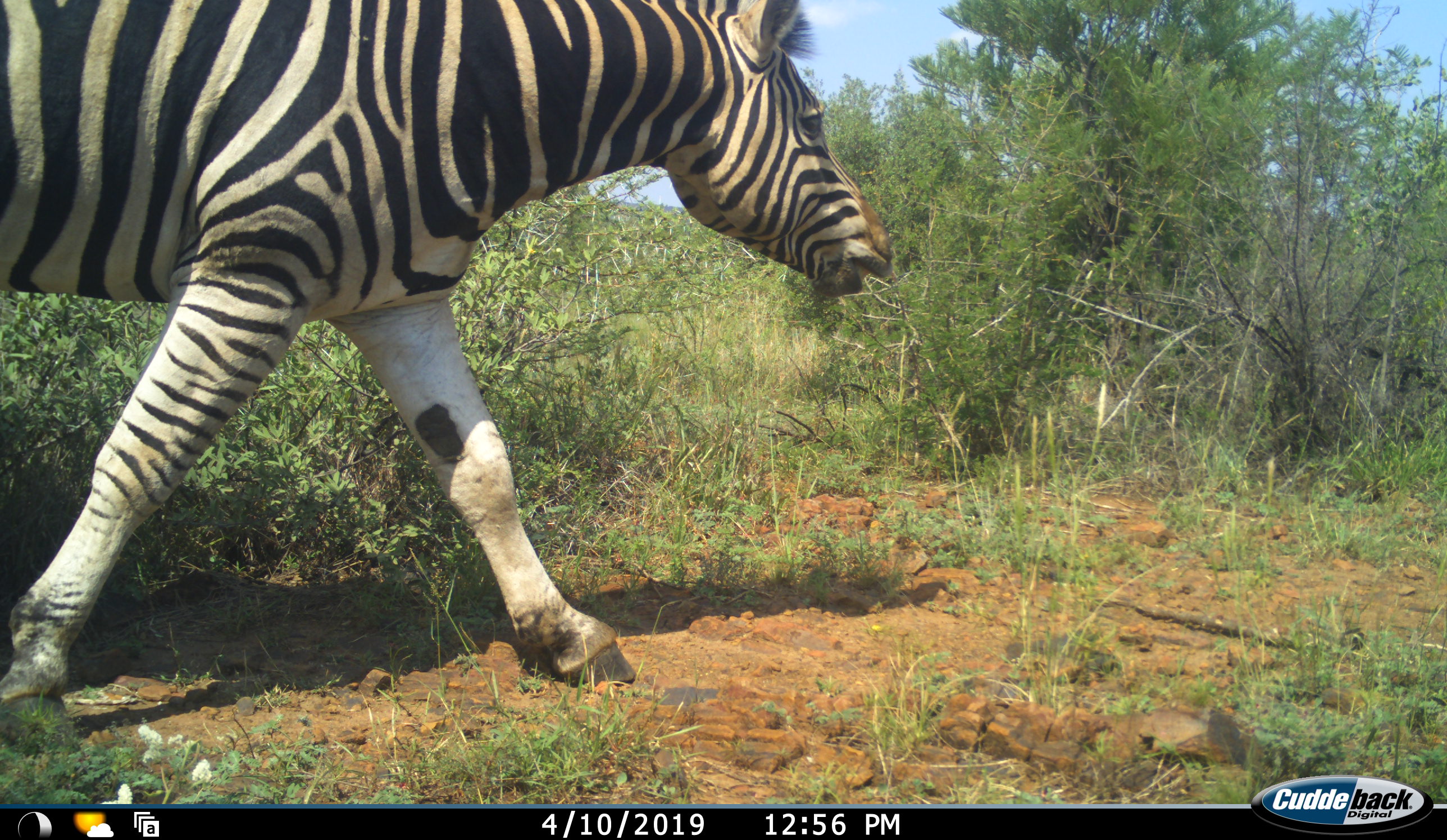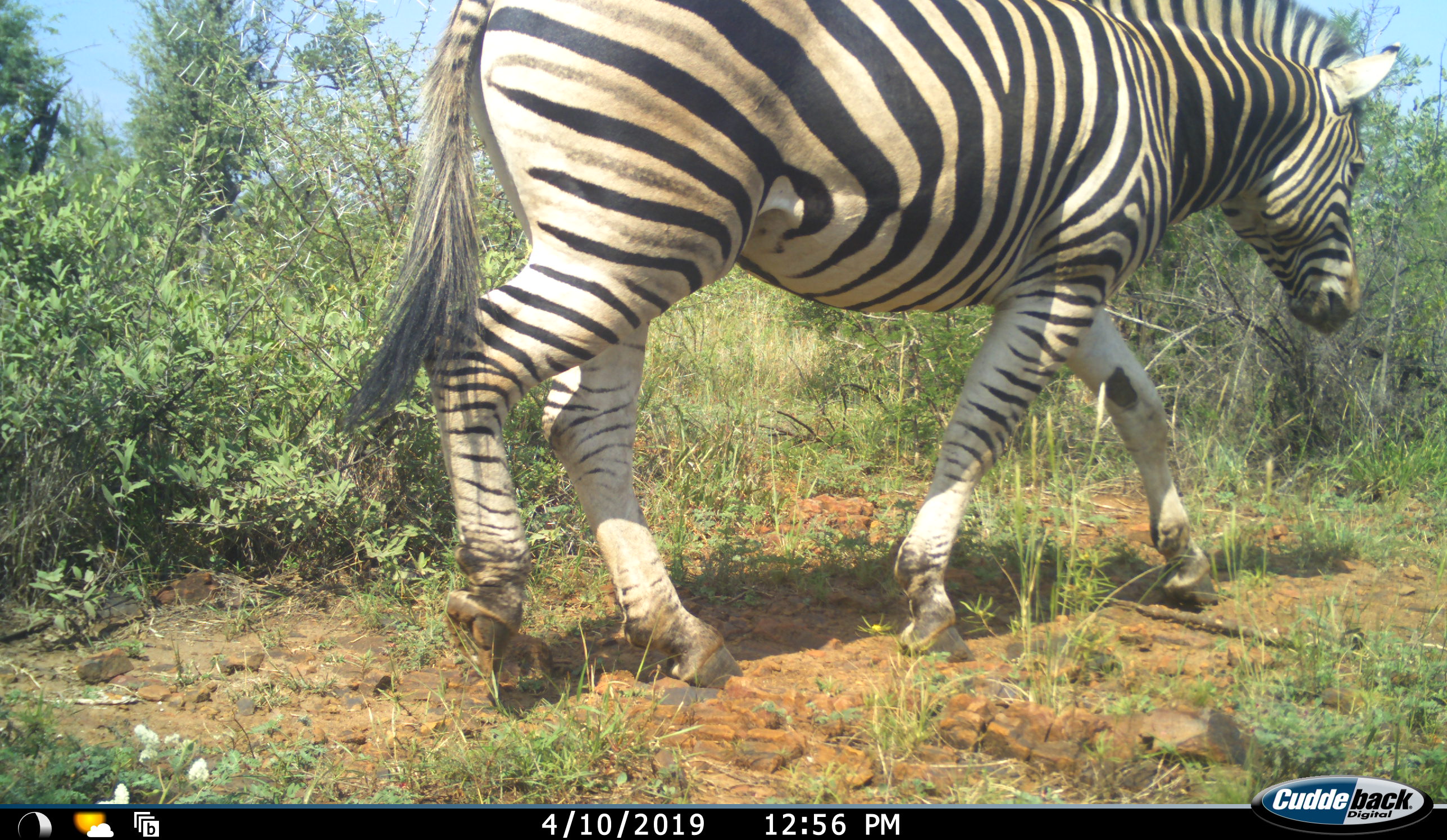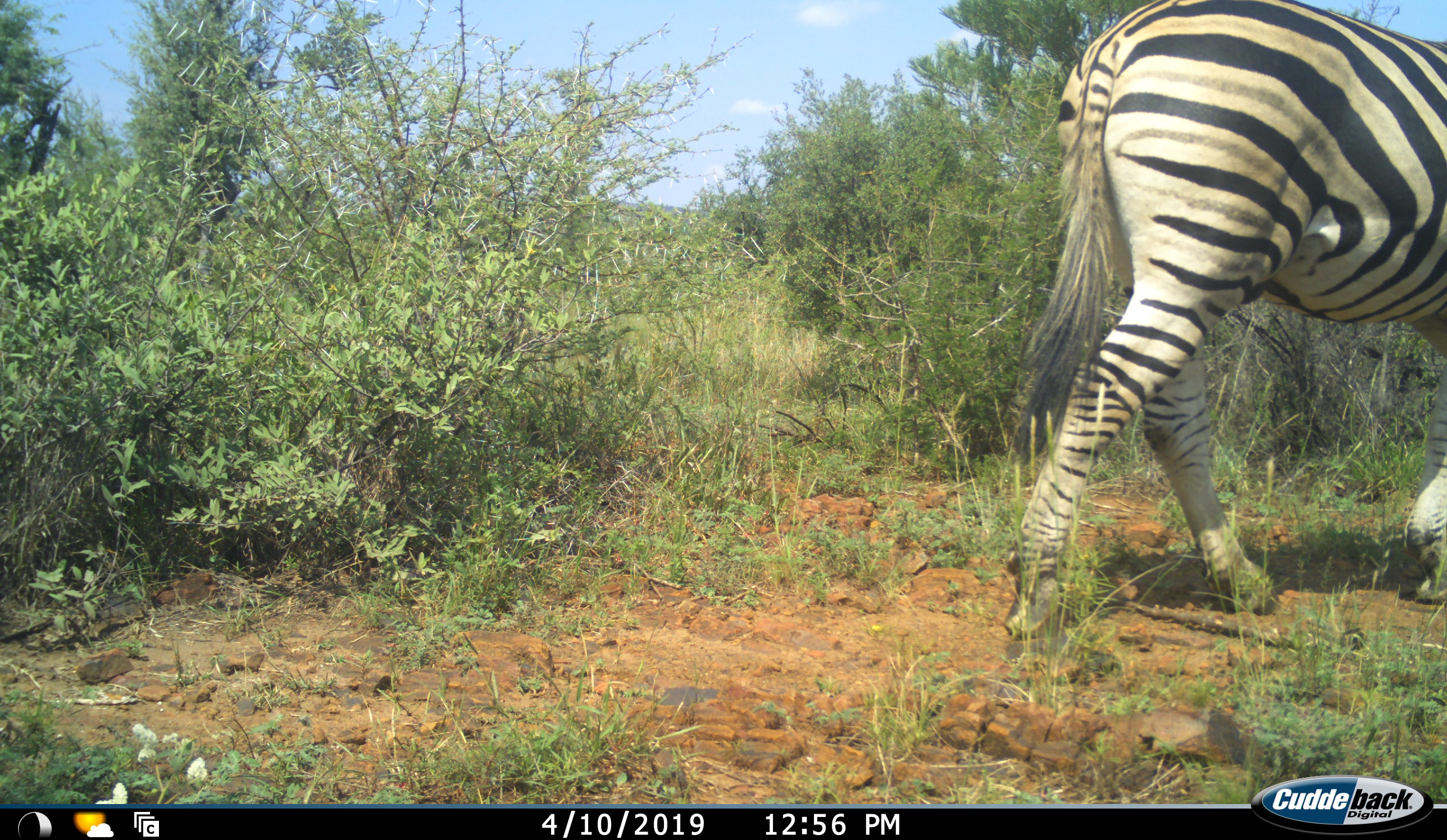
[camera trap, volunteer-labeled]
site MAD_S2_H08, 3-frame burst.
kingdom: Animalia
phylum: Chordata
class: Mammalia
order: Perissodactyla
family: Equidae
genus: Equus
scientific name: Equus quagga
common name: plains zebra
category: zebraplains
Zebraplains (plains zebra) (Equus quagga), count 1. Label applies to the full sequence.